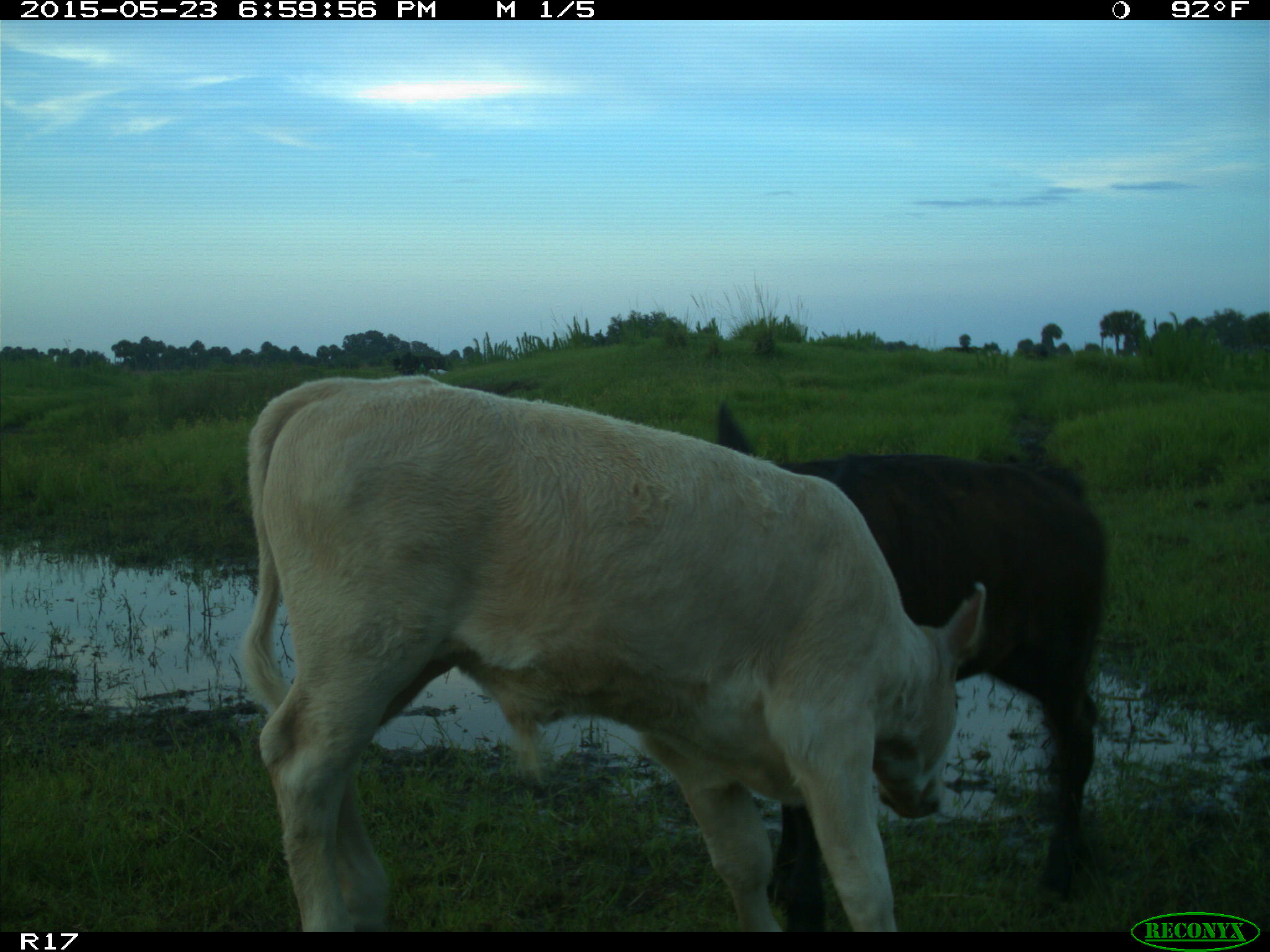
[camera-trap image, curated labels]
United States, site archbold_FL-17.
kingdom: Animalia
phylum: Chordata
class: Mammalia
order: Artiodactyla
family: Bovidae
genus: Bos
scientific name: Bos taurus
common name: domestic cow